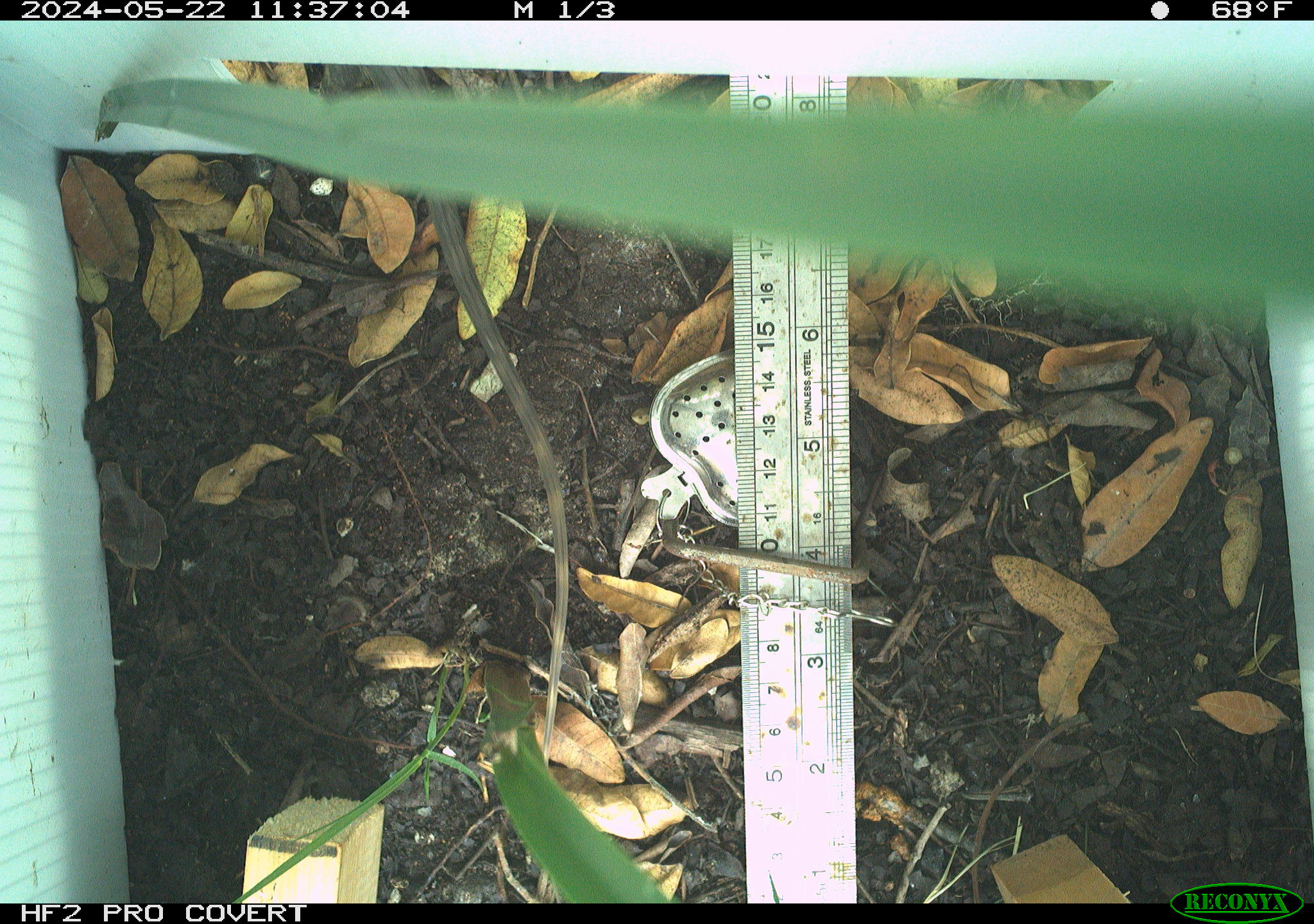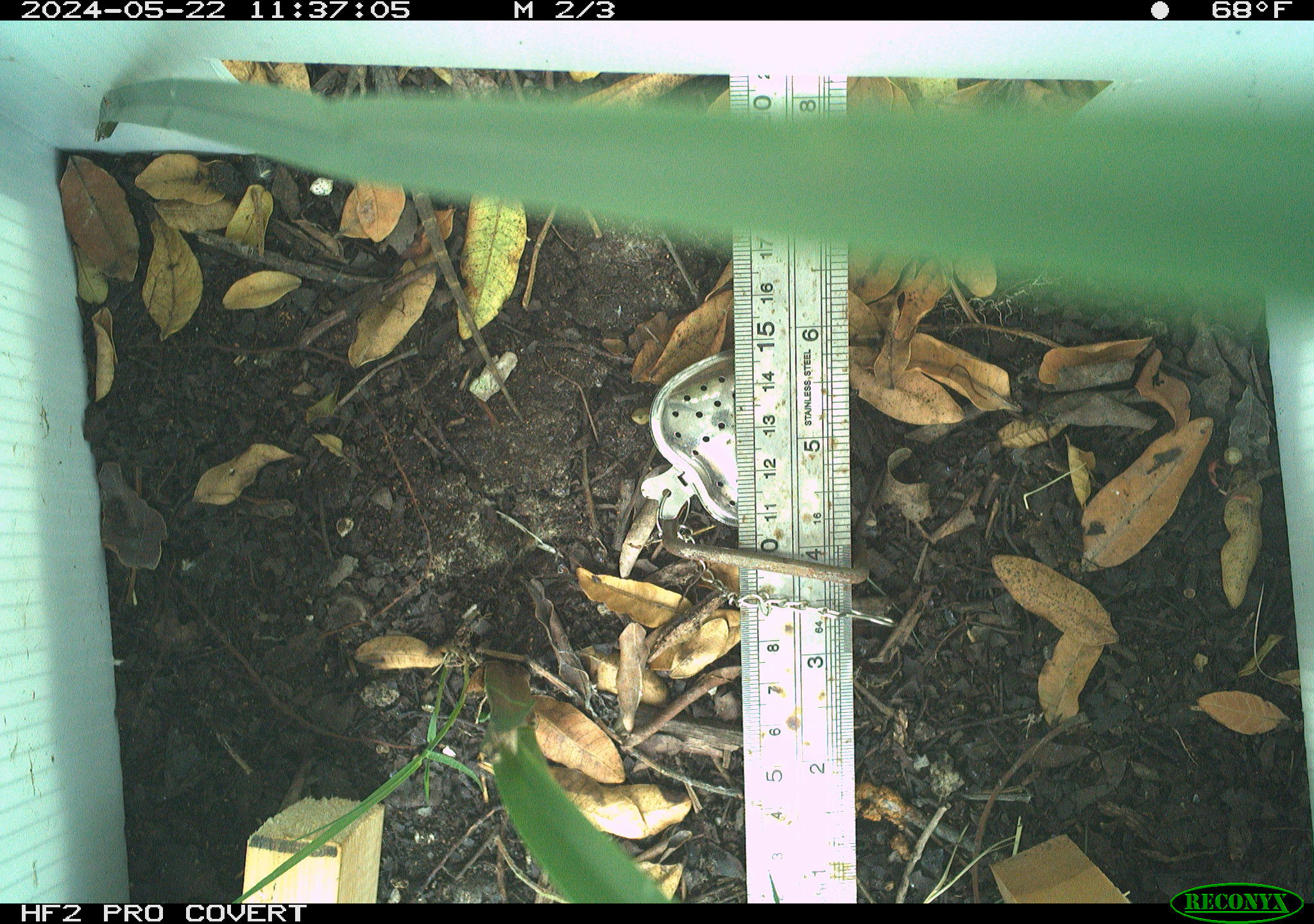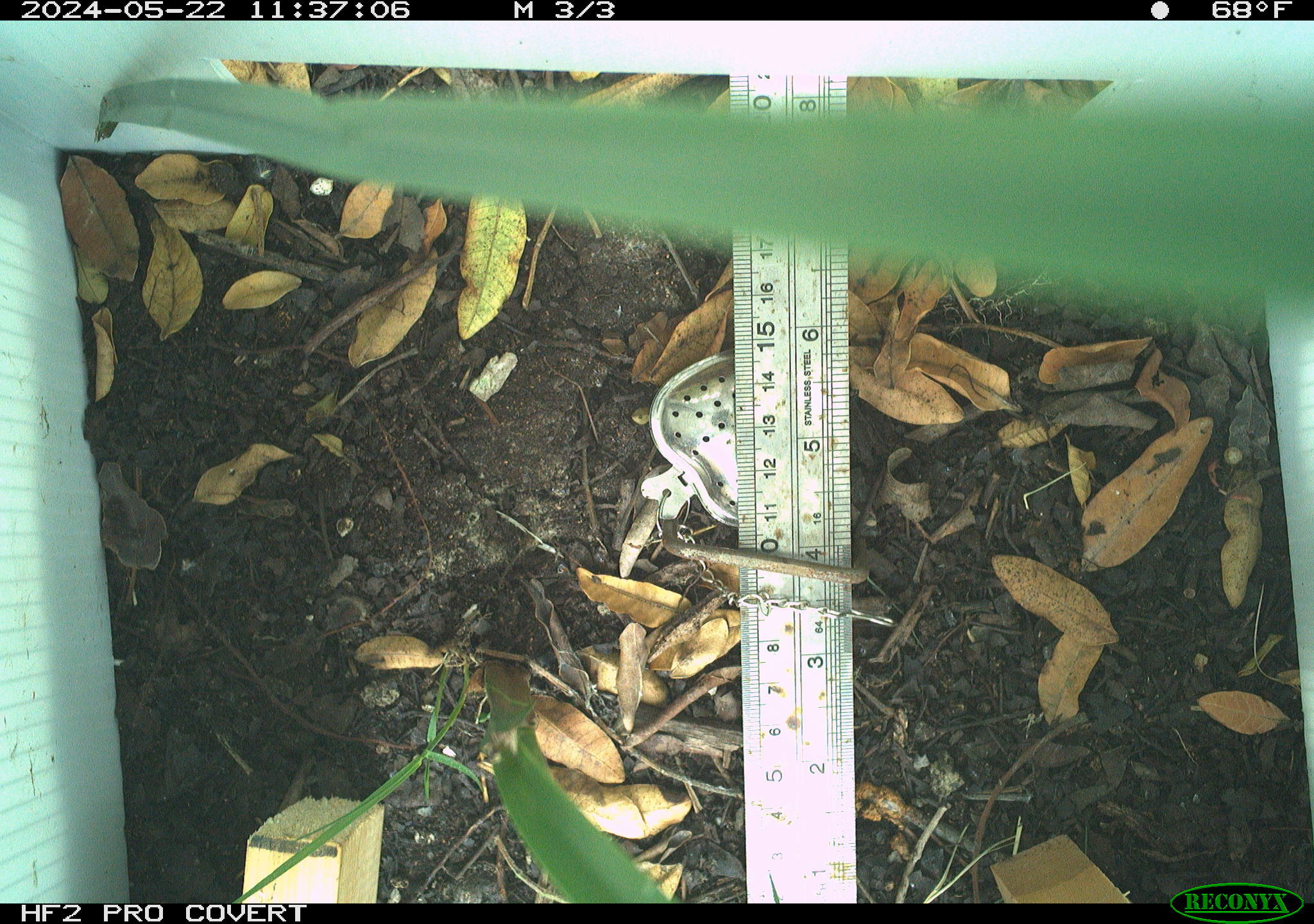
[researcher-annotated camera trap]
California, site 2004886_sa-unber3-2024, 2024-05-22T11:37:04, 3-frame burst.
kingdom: Animalia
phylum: Chordata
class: Reptilia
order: Squamata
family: Phrynosomatidae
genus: Sceloporus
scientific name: Sceloporus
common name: spiny lizards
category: sceloporus species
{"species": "sceloporus species (spiny lizards) (Sceloporus)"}